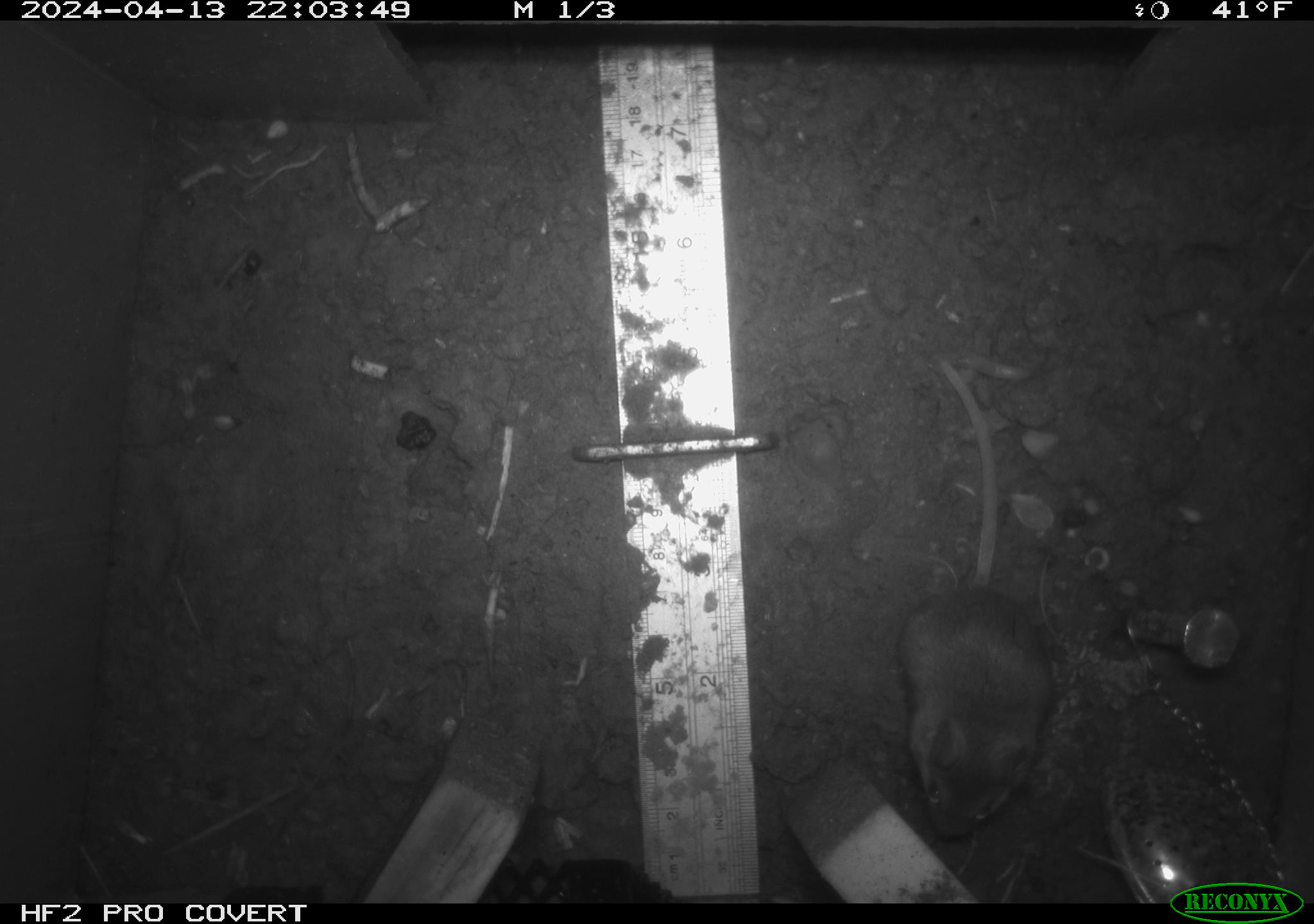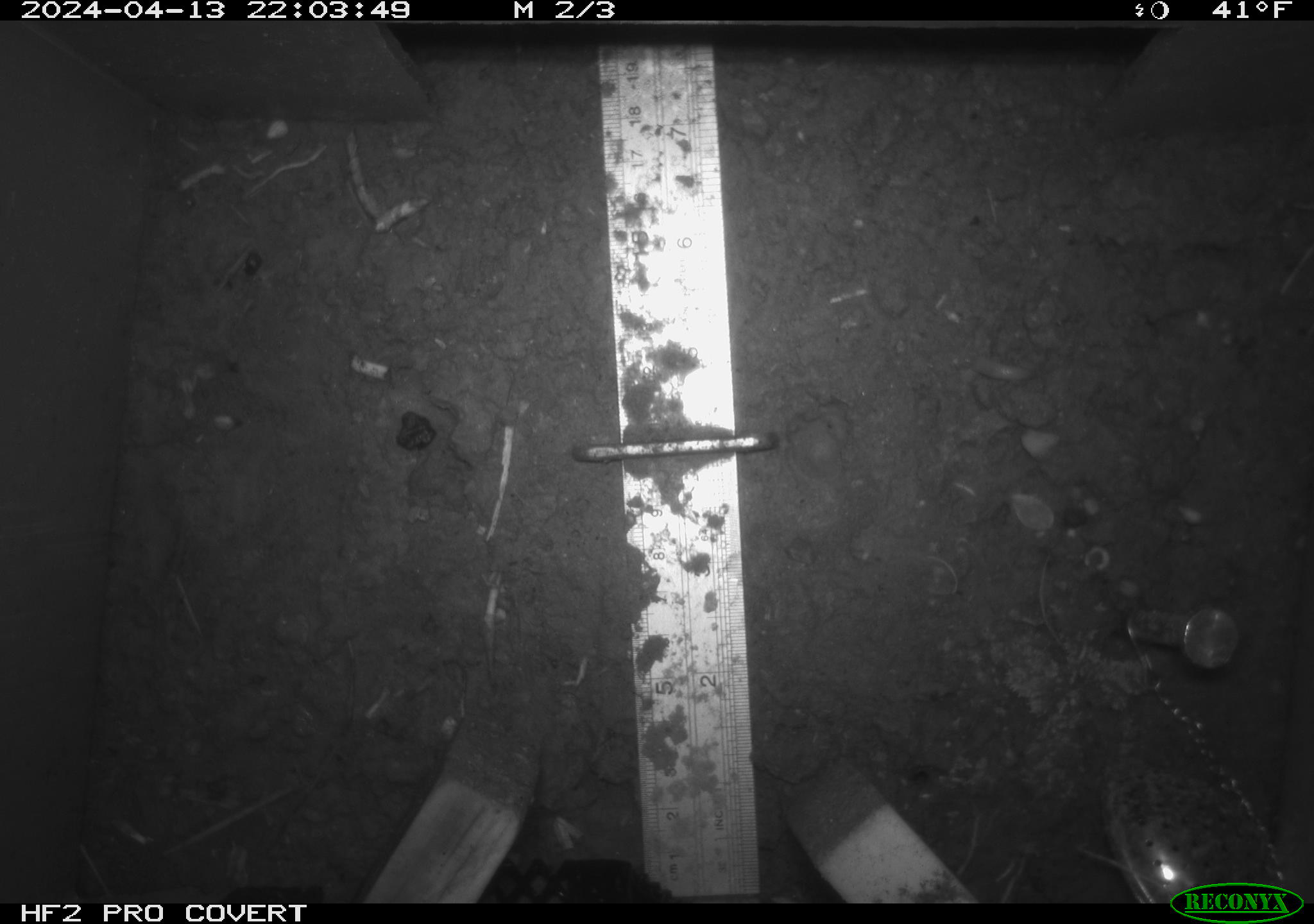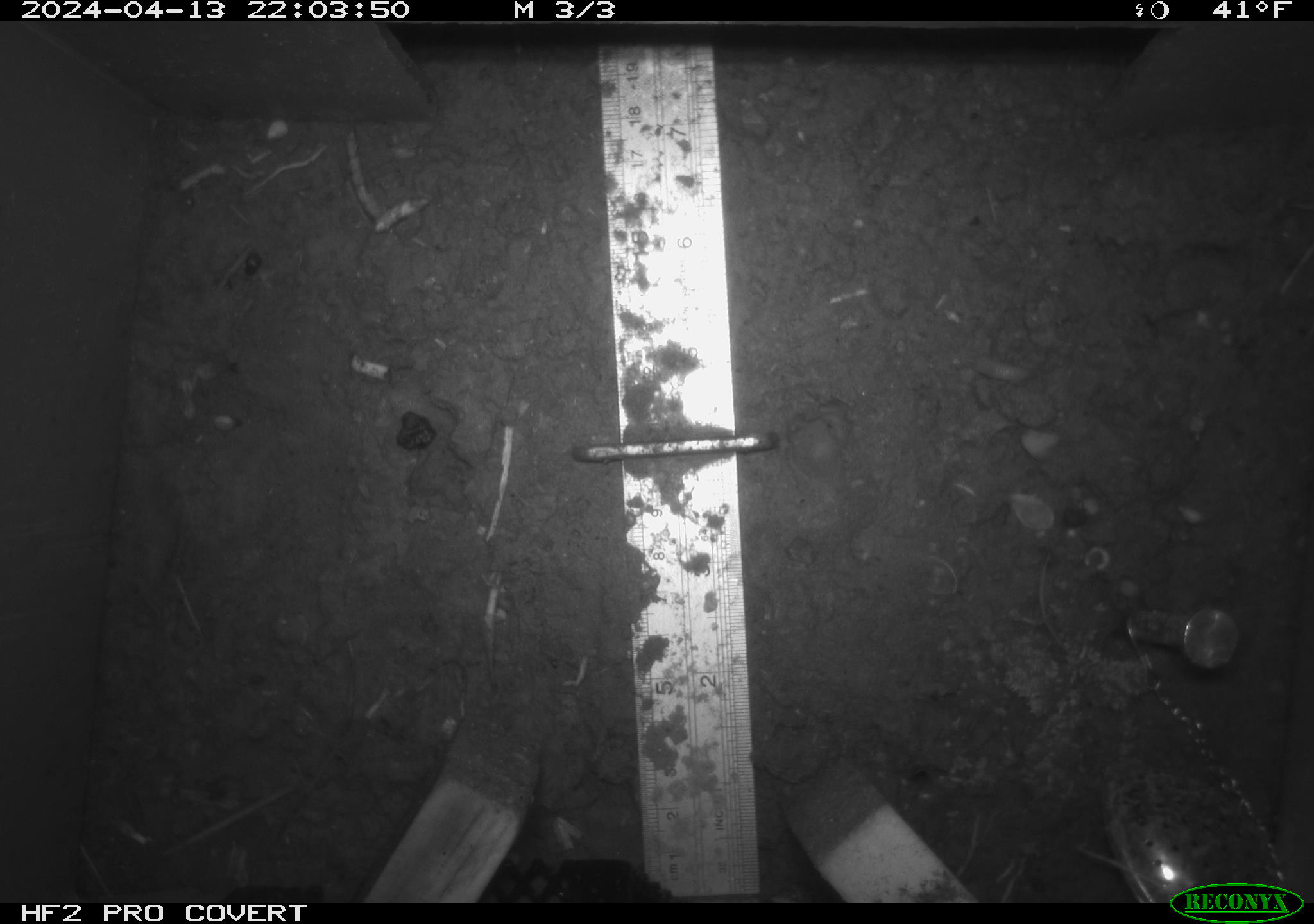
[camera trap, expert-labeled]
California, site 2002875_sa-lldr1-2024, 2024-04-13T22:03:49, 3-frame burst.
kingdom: Animalia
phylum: Chordata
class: Mammalia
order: Rodentia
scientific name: Rodentia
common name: rodent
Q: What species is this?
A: Rodent (Rodentia).